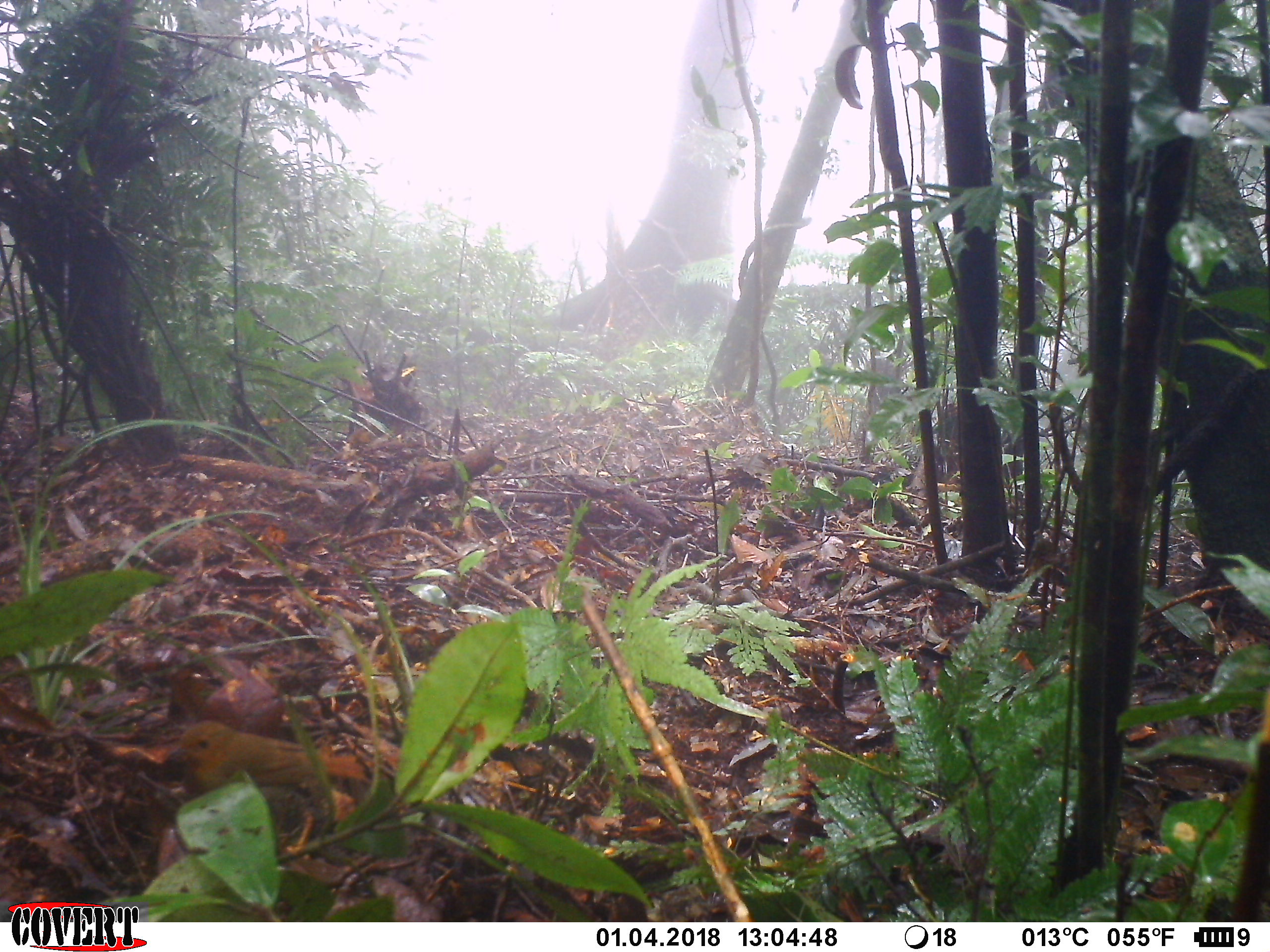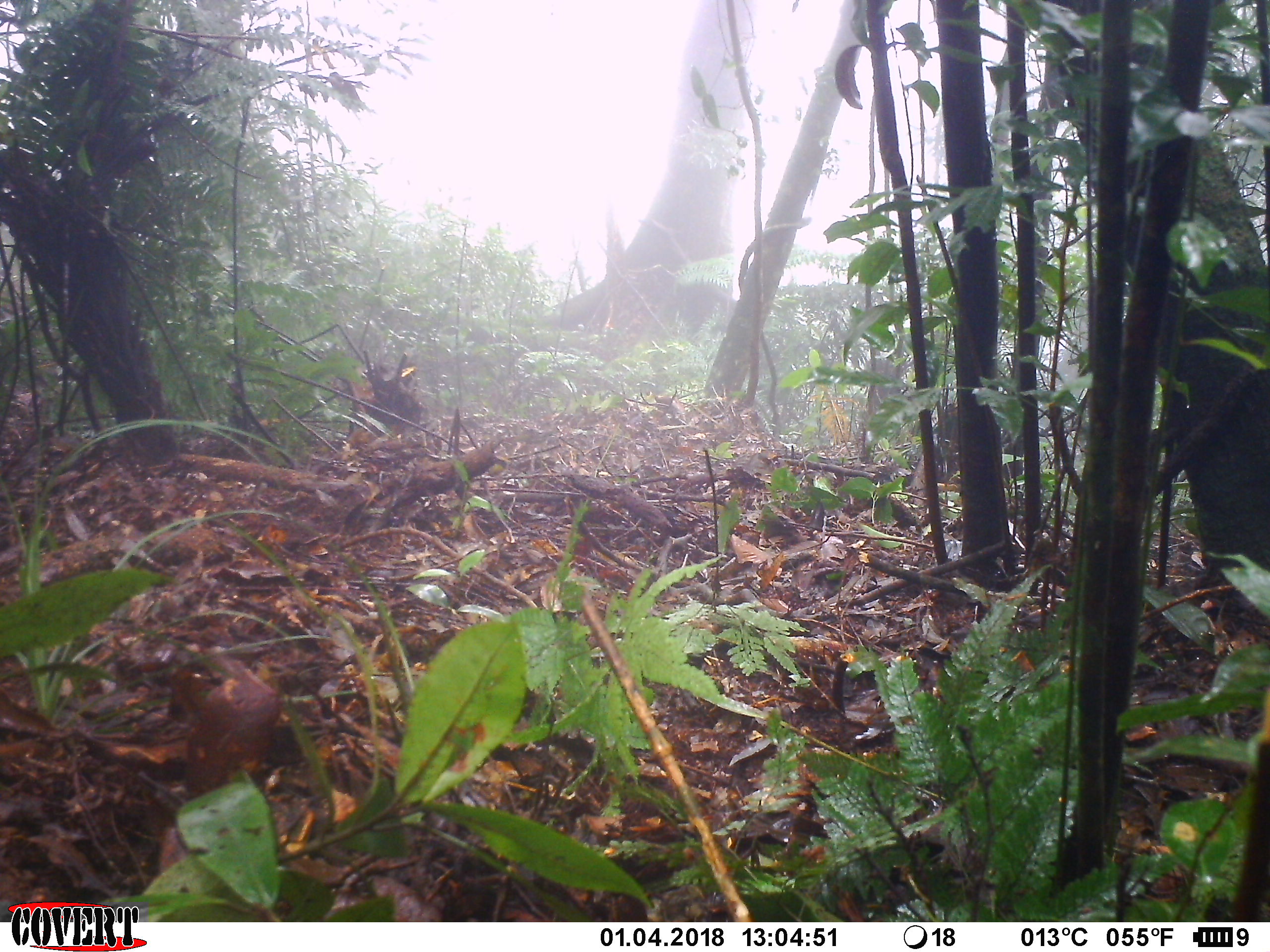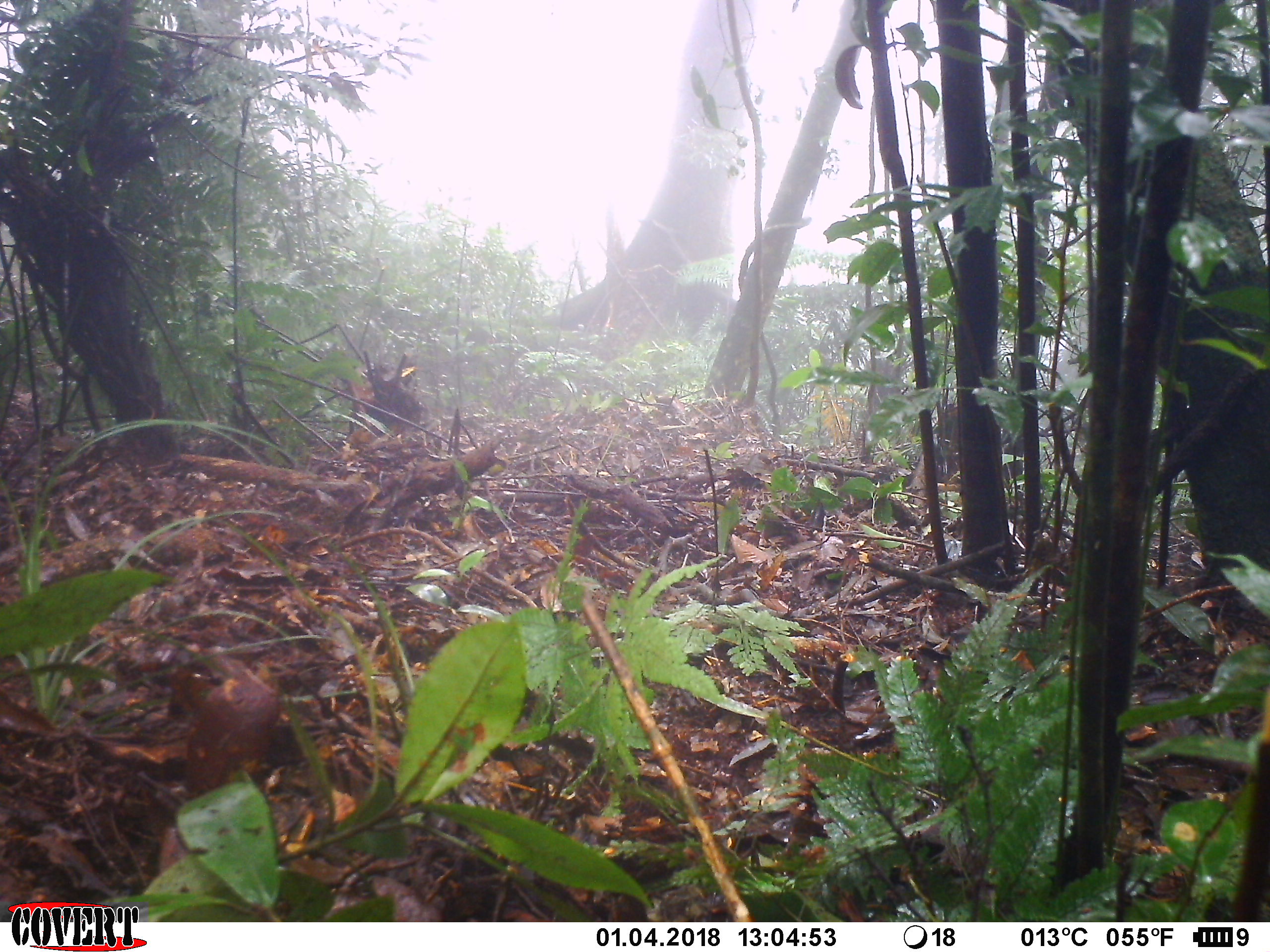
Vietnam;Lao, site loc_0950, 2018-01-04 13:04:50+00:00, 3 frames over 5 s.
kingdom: Animalia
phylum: Chordata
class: Aves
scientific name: Aves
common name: bird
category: unidentified bird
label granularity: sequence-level